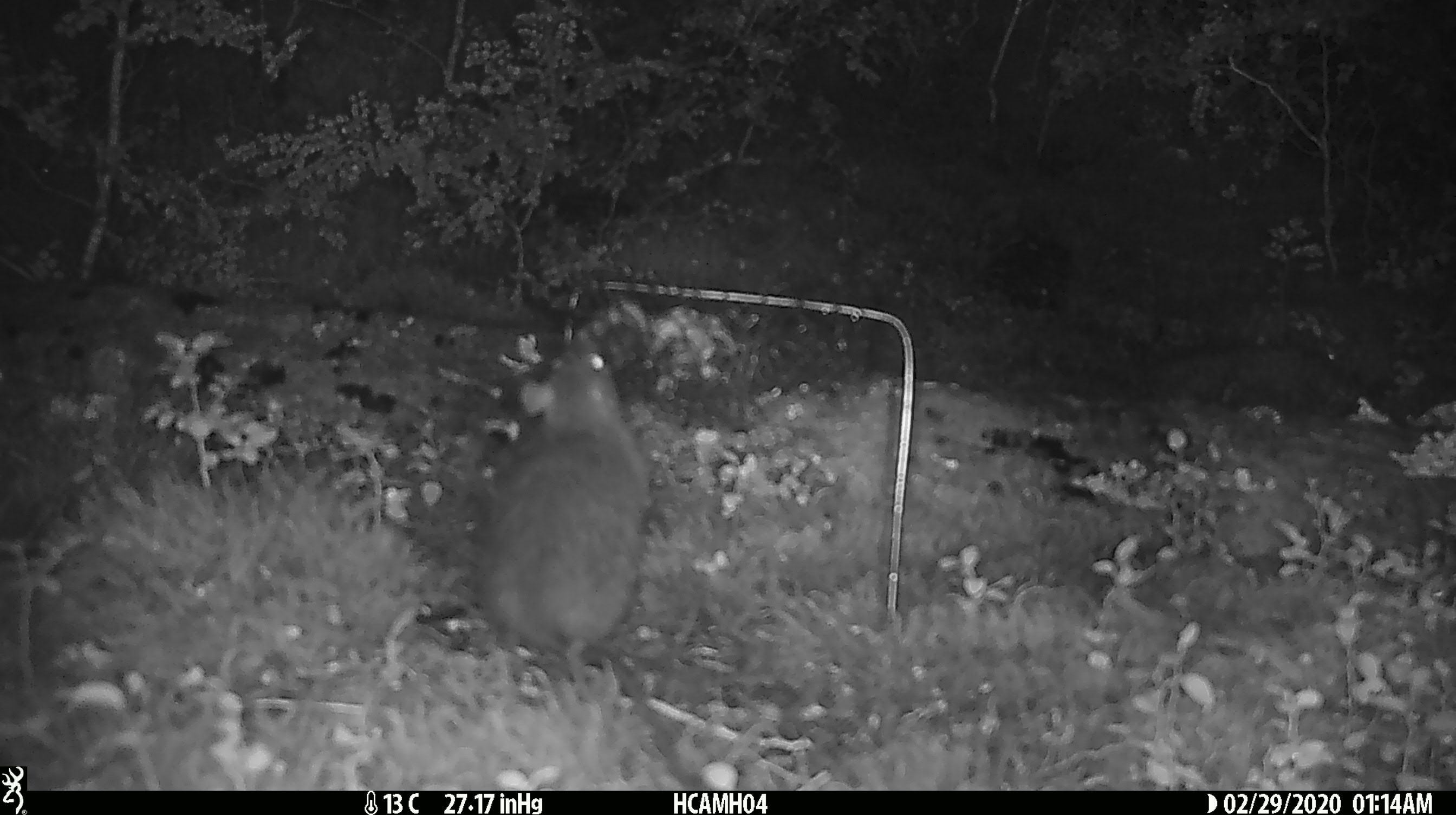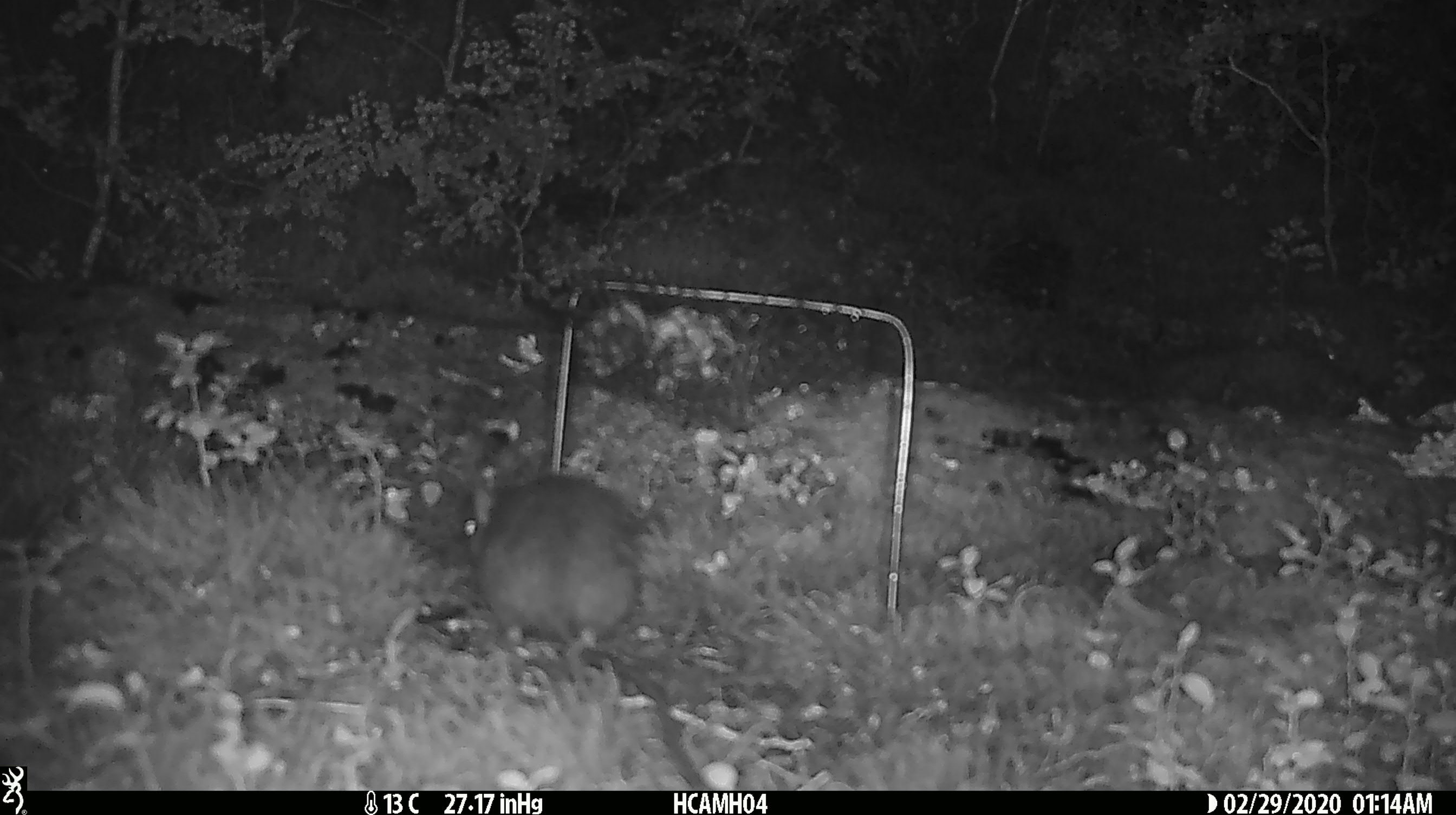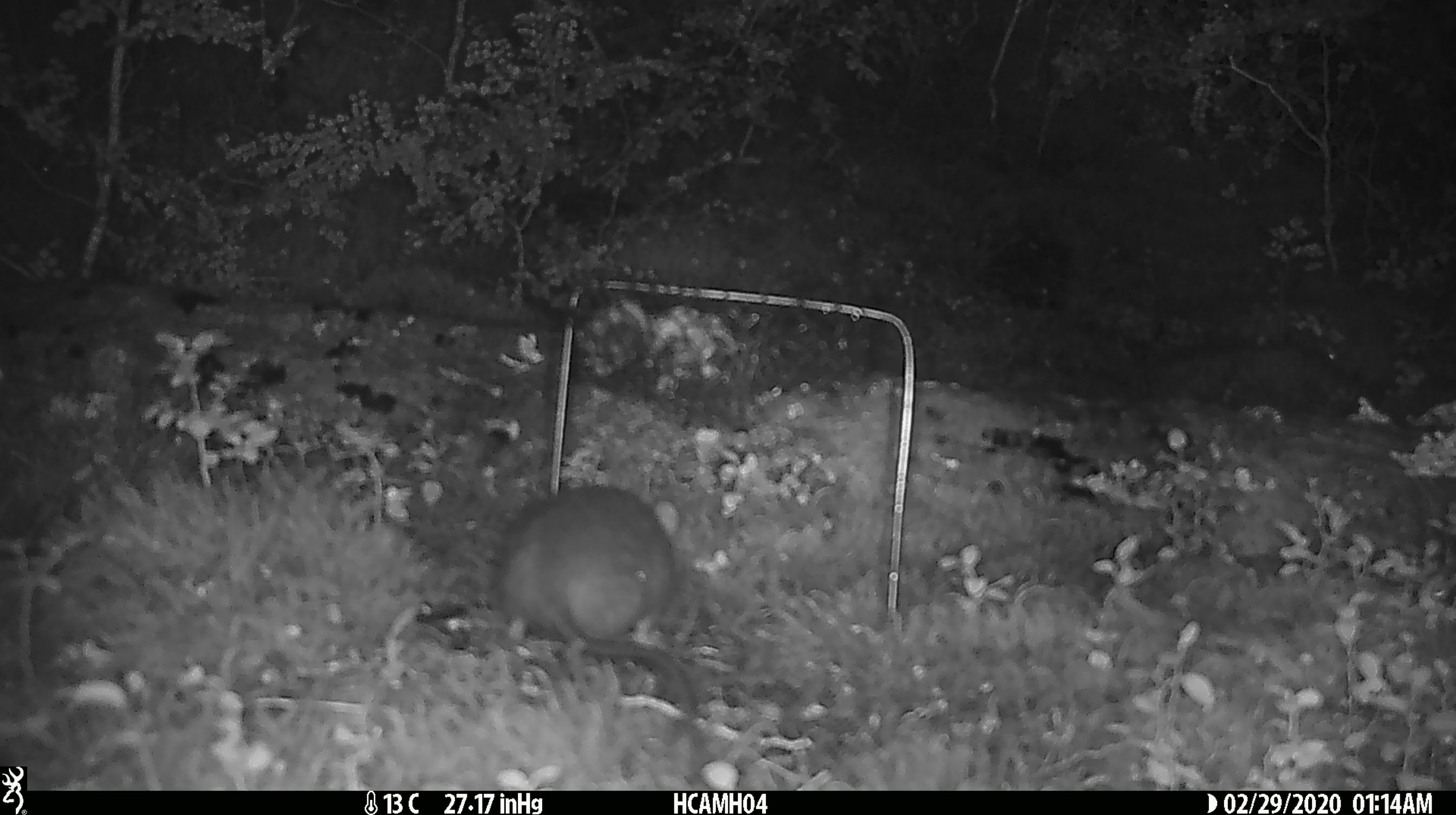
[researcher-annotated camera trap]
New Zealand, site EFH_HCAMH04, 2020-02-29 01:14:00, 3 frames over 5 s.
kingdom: Animalia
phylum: Chordata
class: Mammalia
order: Rodentia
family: Muridae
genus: Rattus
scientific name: Rattus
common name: rat